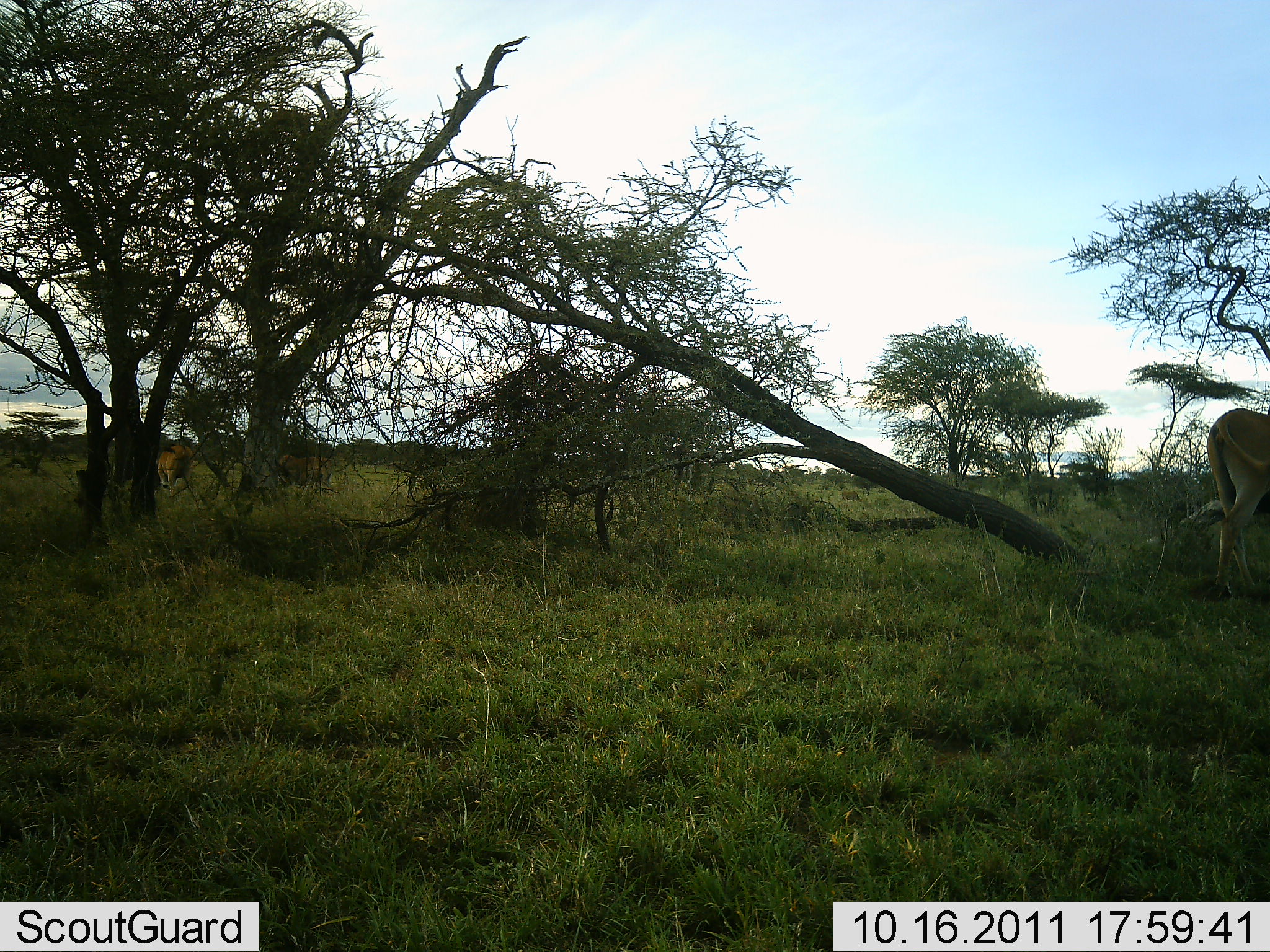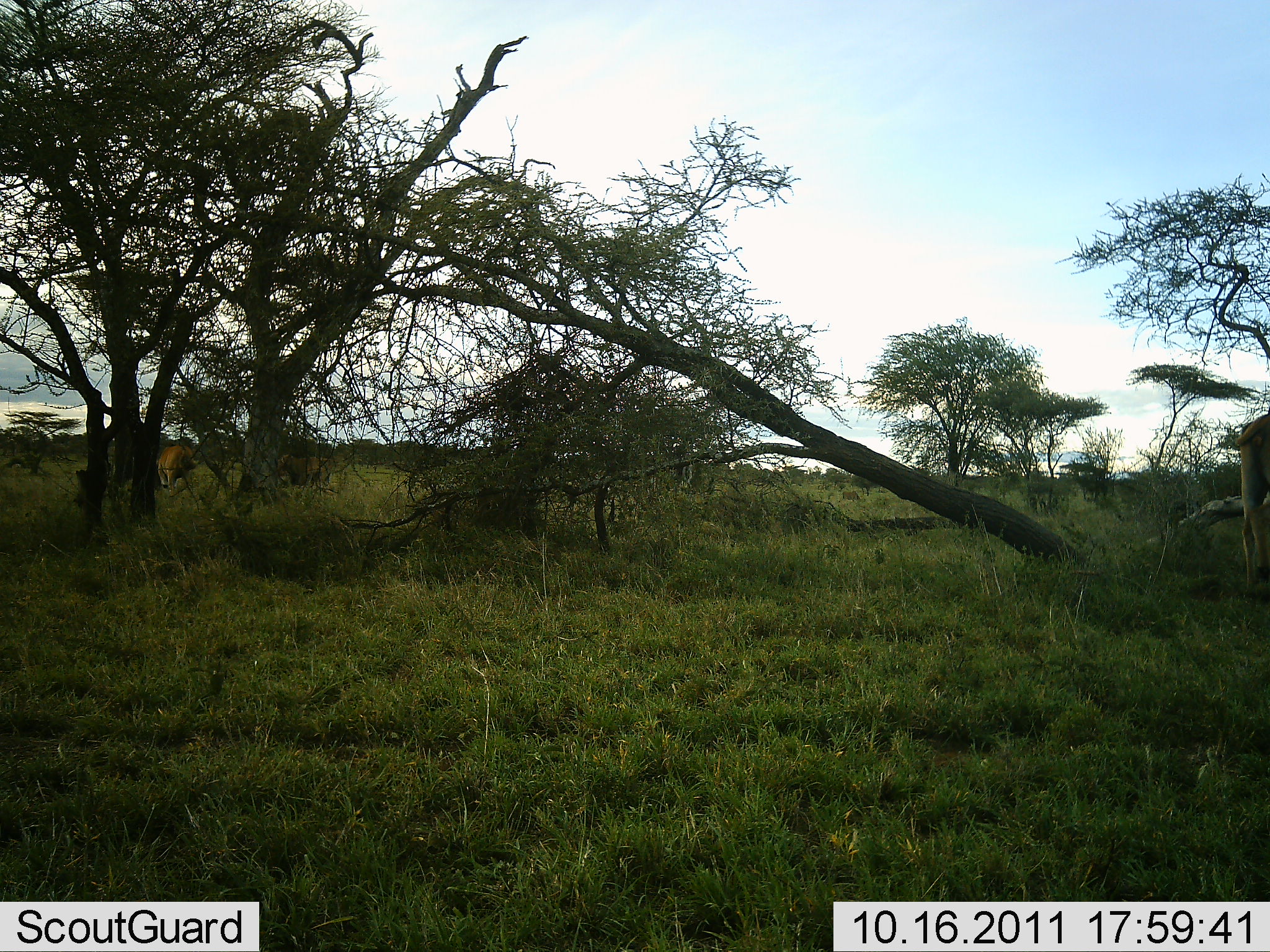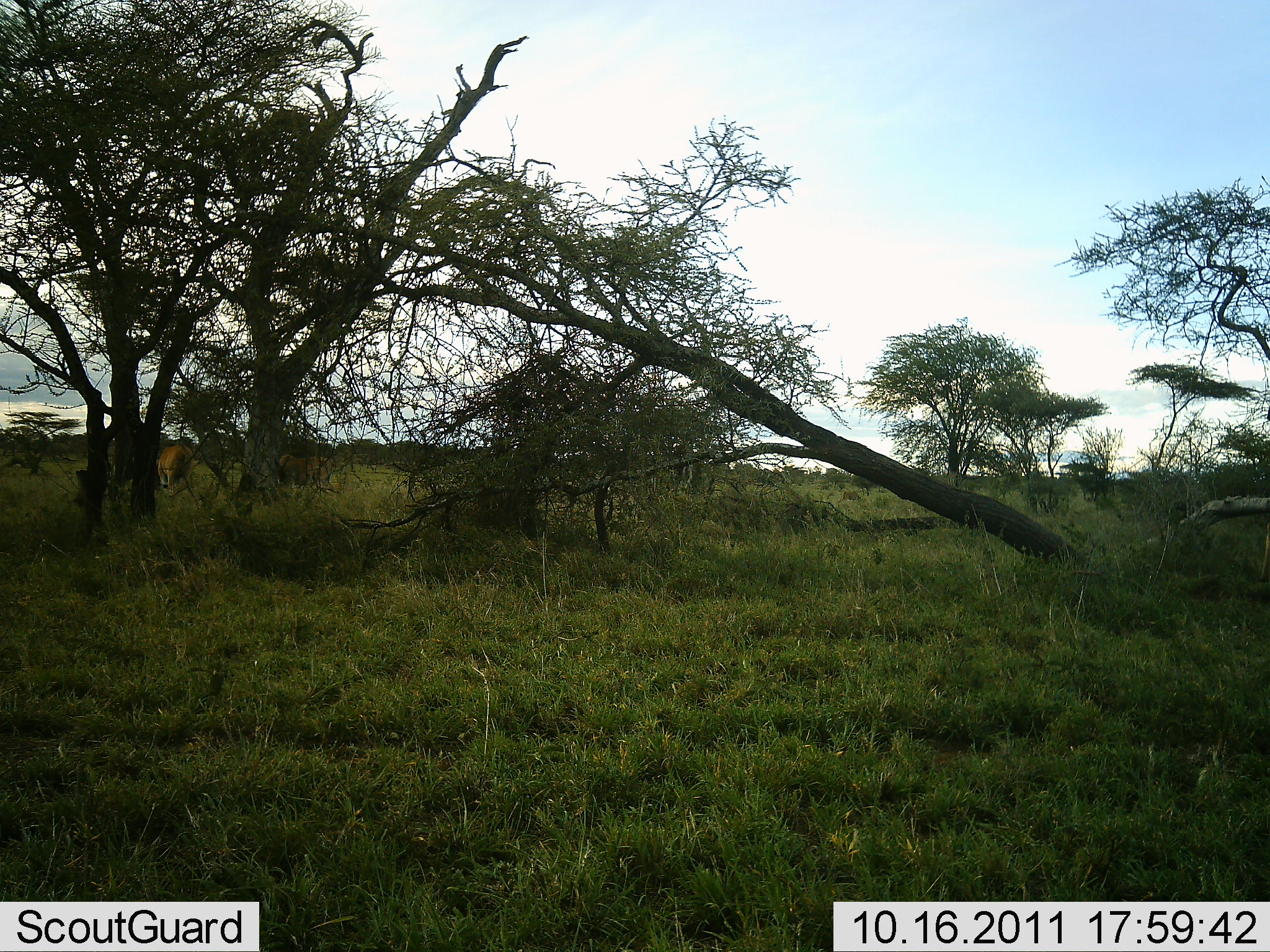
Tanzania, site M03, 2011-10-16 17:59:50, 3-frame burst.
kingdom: Animalia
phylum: Chordata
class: Mammalia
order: Artiodactyla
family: Bovidae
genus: Alcelaphus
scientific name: Alcelaphus buselaphus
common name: hartebeest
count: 1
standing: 43%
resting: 0%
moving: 43%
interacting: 0%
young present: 0%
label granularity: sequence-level